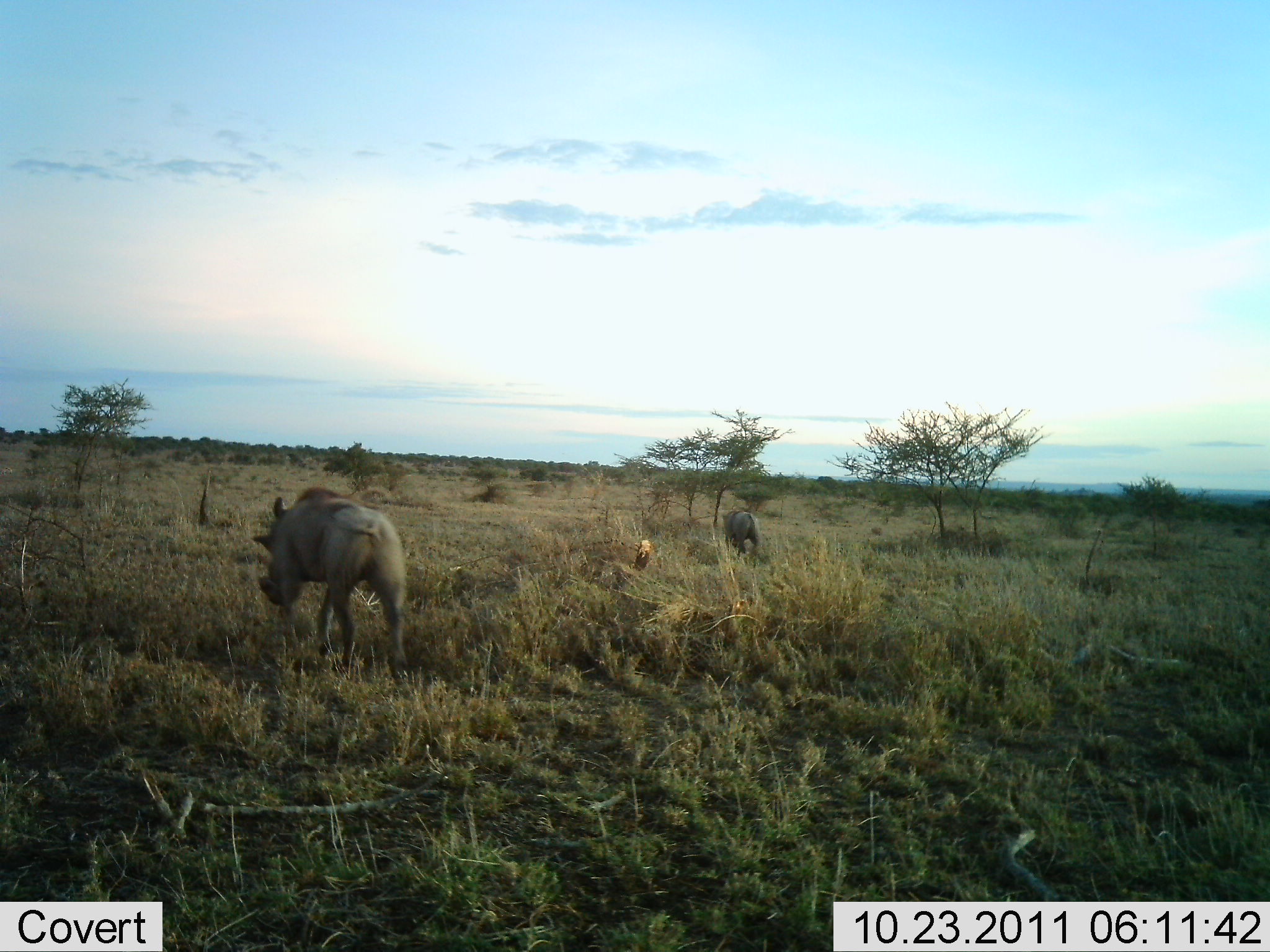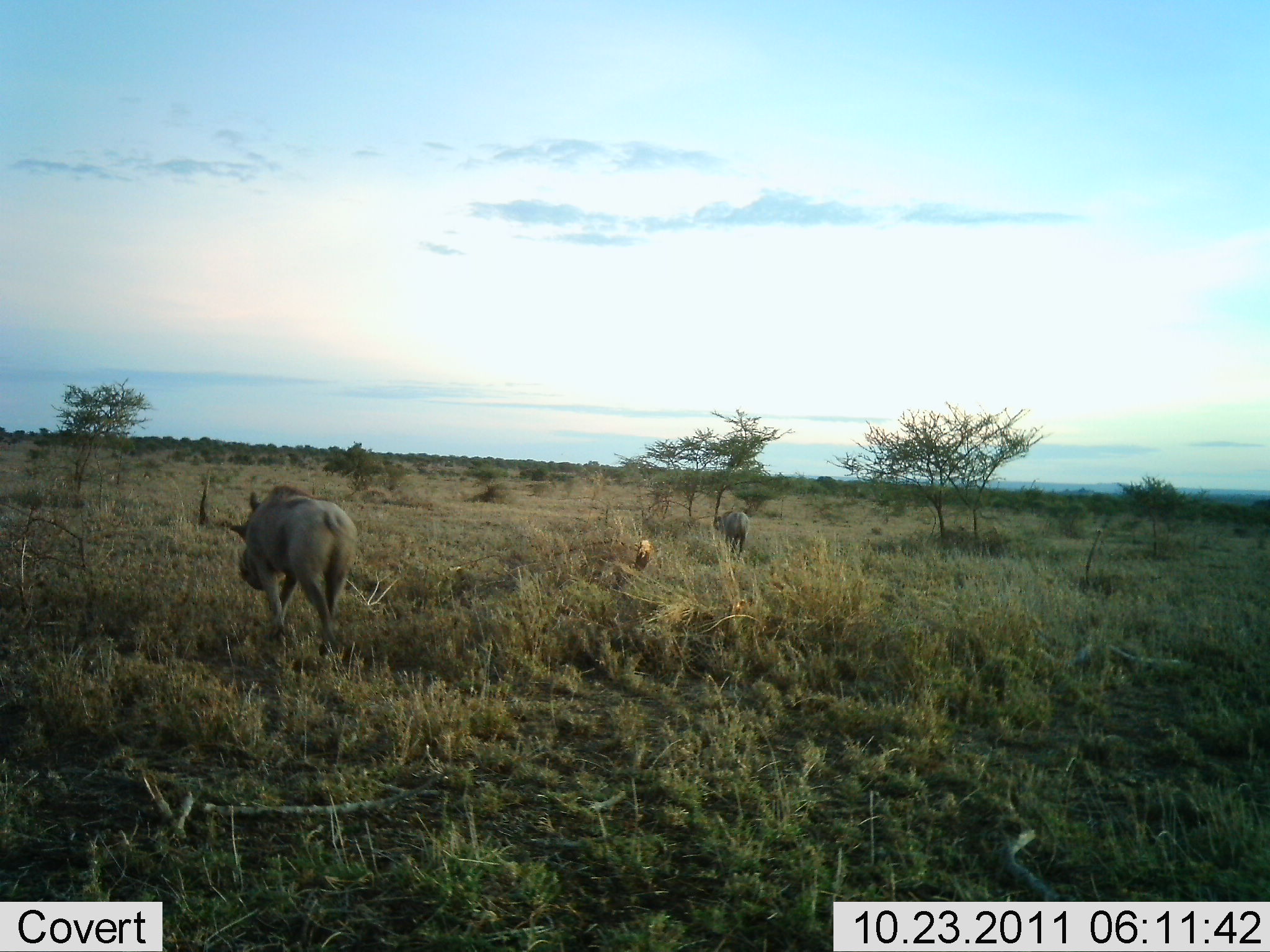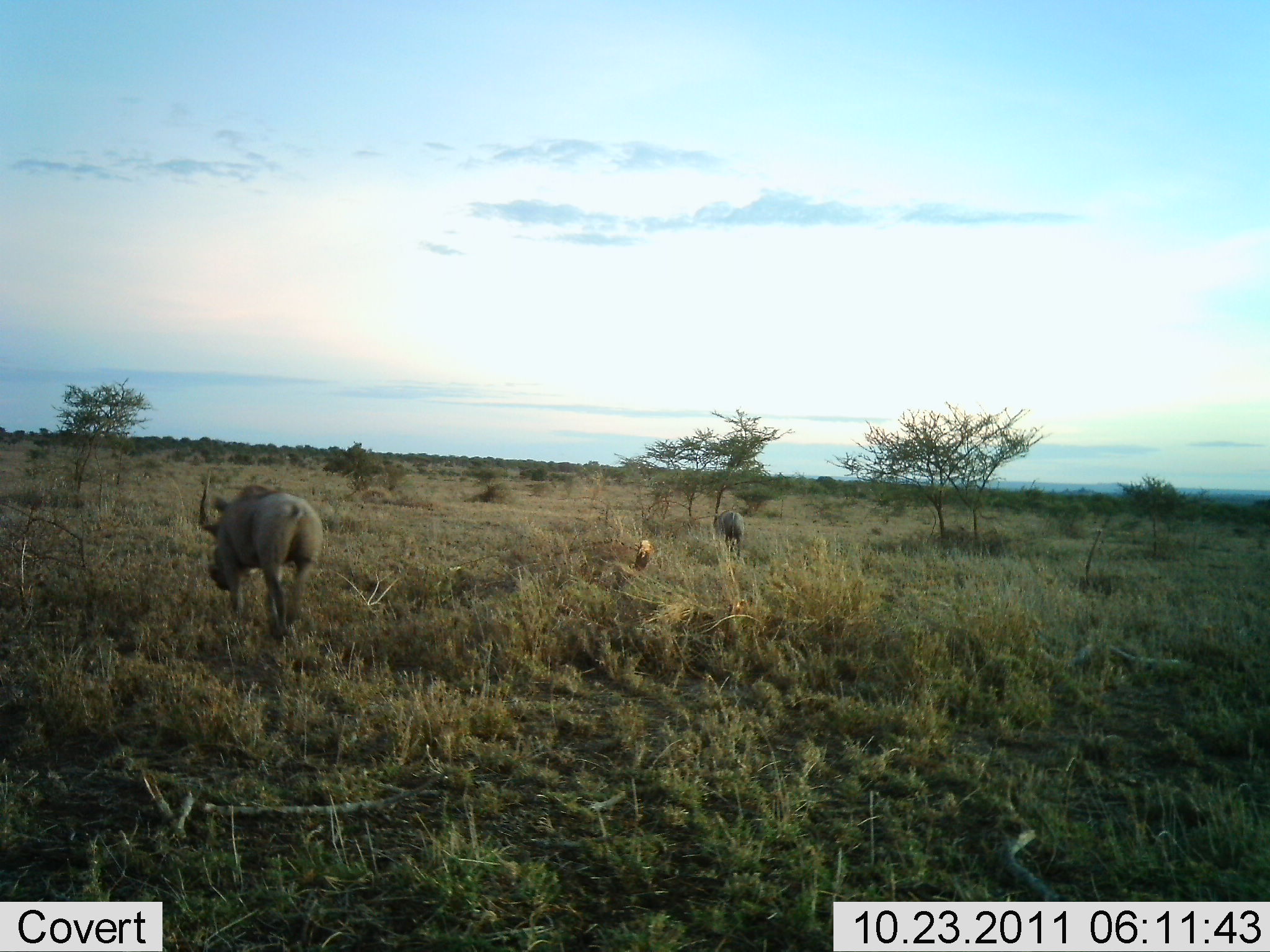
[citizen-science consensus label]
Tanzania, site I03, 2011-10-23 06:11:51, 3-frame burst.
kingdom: Animalia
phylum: Chordata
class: Mammalia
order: Artiodactyla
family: Suidae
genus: Phacochoerus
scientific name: Phacochoerus africanus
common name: warthog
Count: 2.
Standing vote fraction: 0%.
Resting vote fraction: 0%.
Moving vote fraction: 100%.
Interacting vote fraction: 0%.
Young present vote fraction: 0%.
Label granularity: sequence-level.